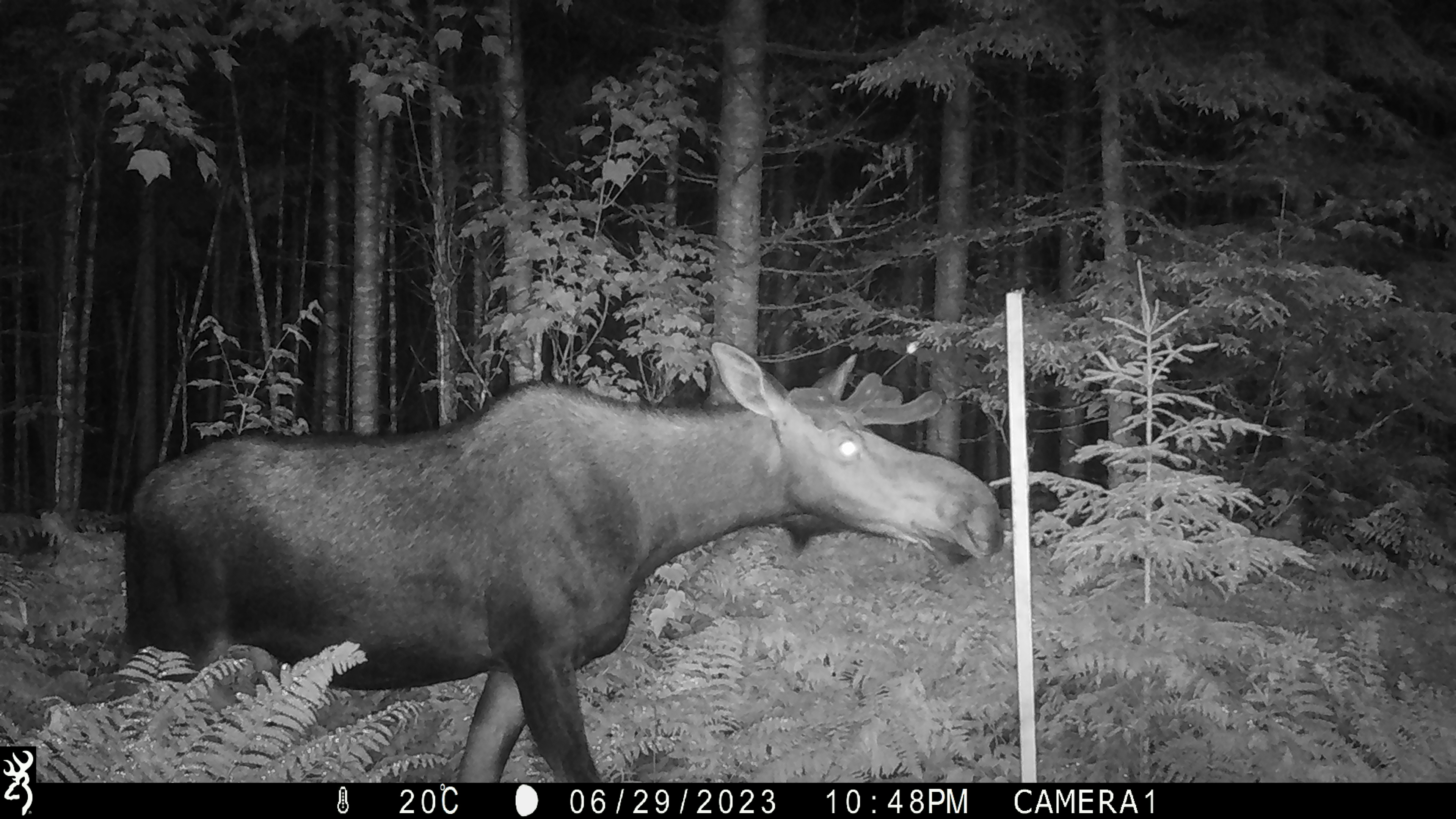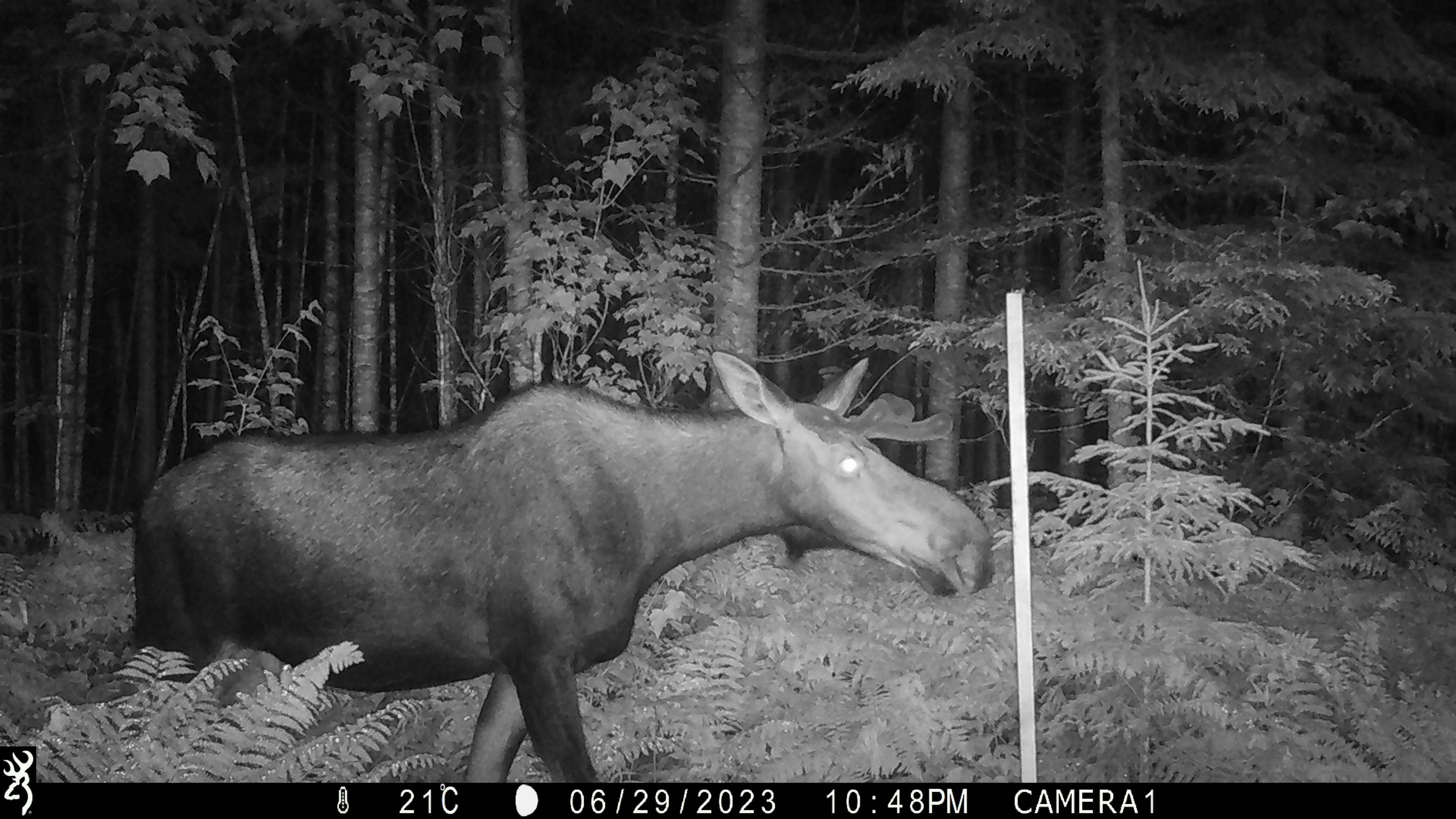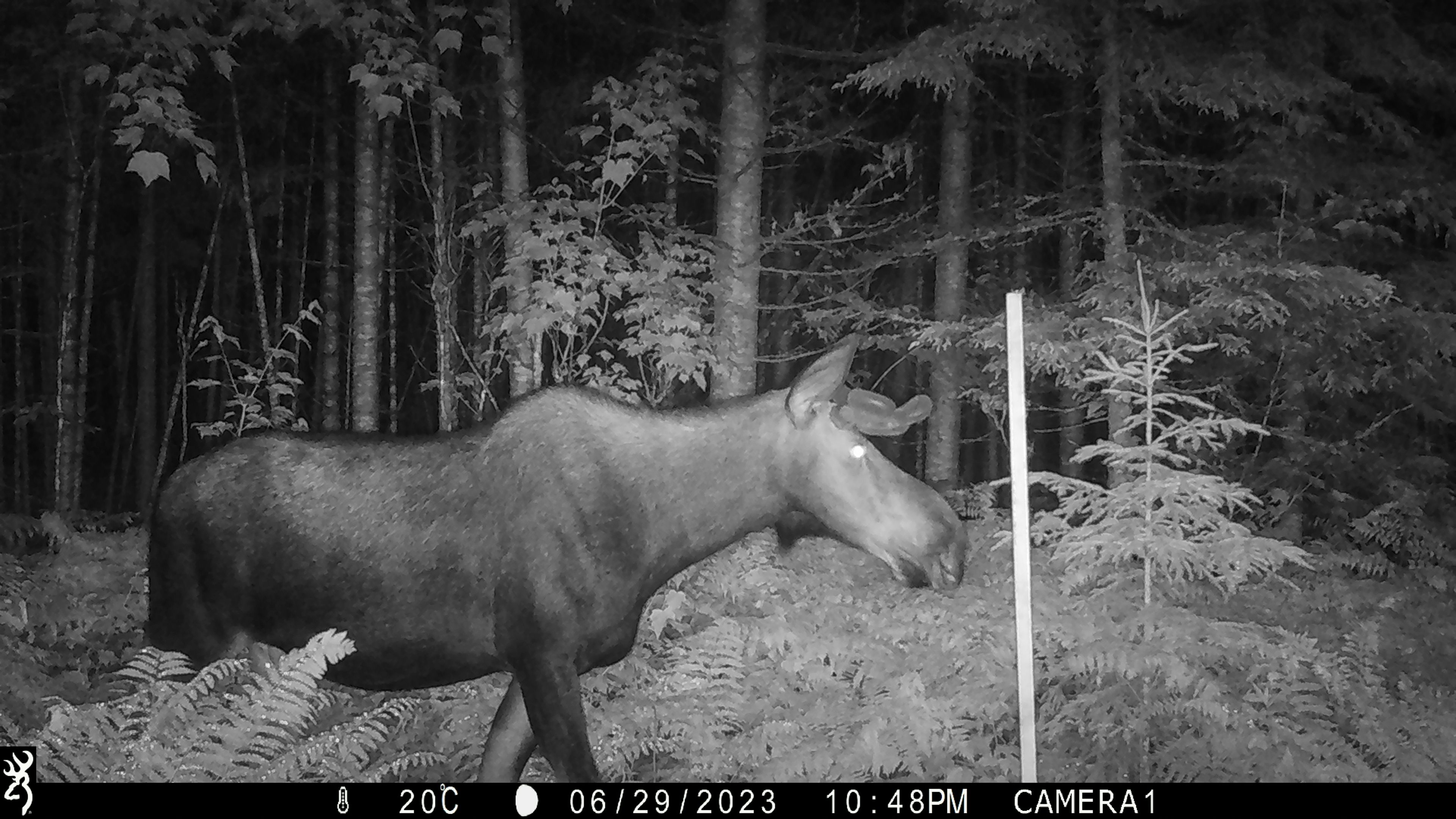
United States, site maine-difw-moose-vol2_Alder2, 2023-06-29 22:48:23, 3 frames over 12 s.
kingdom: Animalia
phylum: Chordata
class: Mammalia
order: Artiodactyla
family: Cervidae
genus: Alces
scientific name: Alces alces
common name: moose